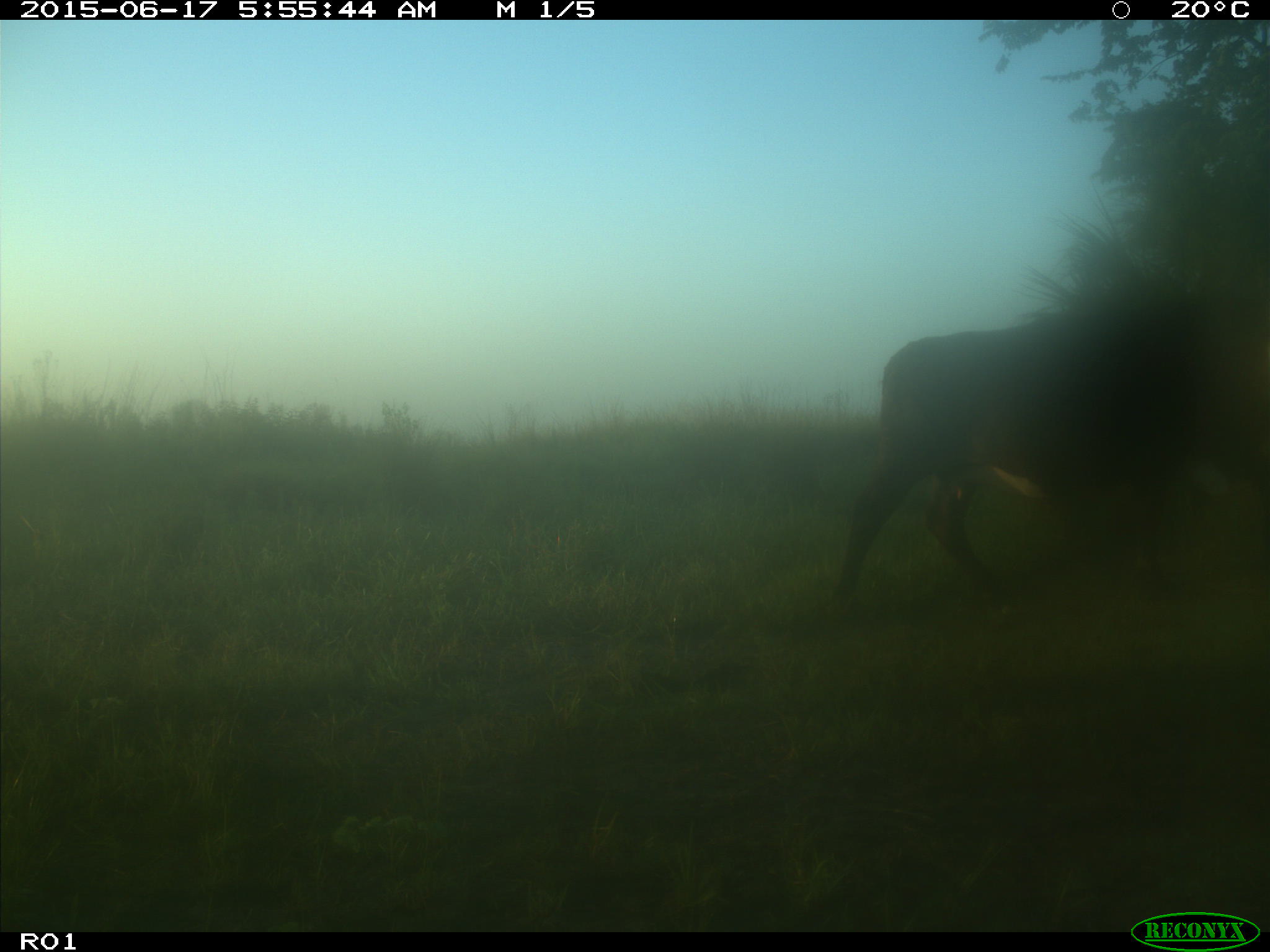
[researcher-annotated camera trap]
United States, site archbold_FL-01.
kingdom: Animalia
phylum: Chordata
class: Mammalia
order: Artiodactyla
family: Bovidae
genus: Bos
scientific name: Bos taurus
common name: domestic cow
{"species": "Bos taurus (domestic cow)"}